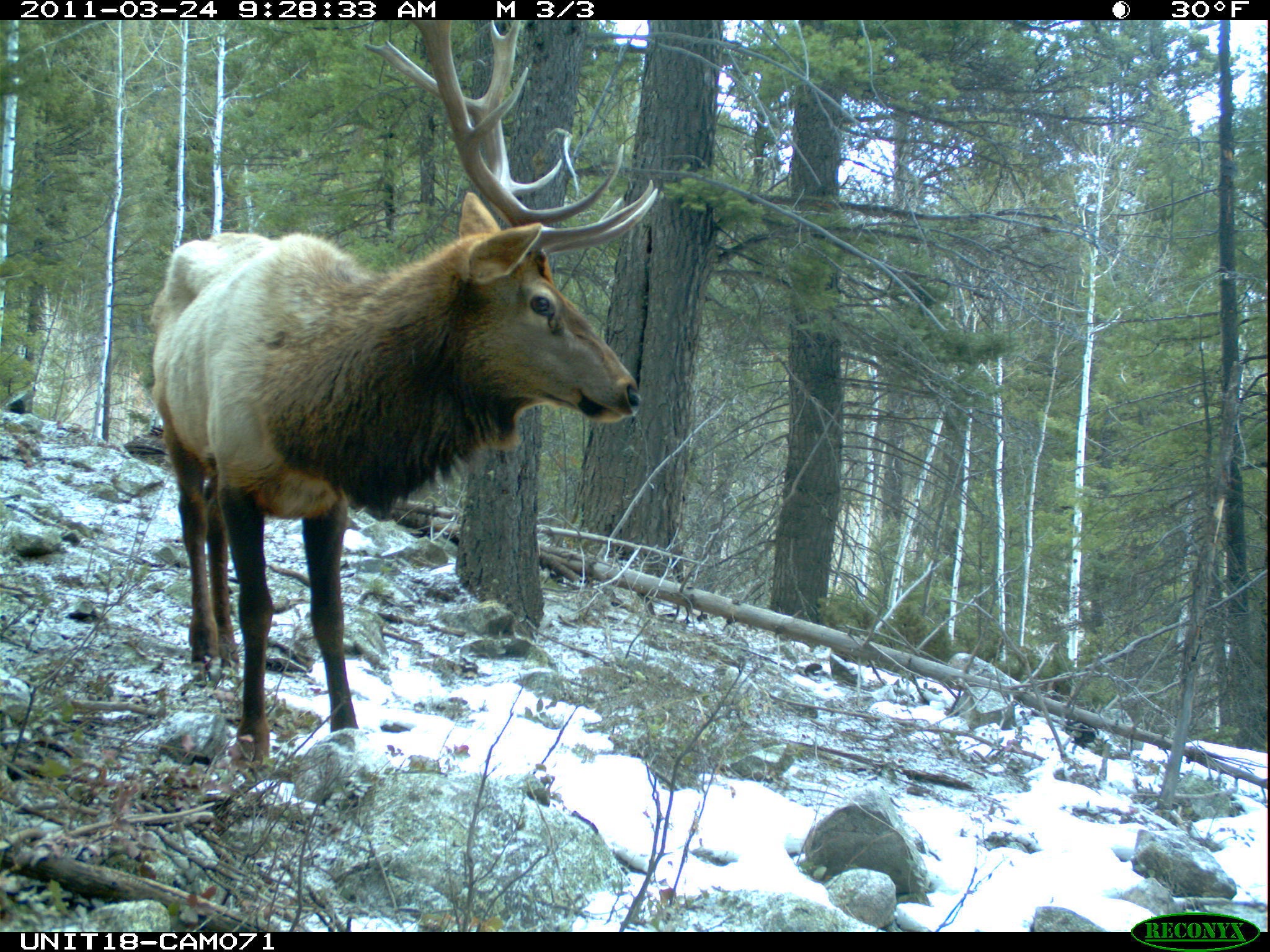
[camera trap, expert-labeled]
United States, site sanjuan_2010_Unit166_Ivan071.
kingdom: Animalia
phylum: Chordata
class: Mammalia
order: Artiodactyla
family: Cervidae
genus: Cervus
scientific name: Cervus elaphus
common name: red deer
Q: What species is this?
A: Cervus elaphus (red deer).